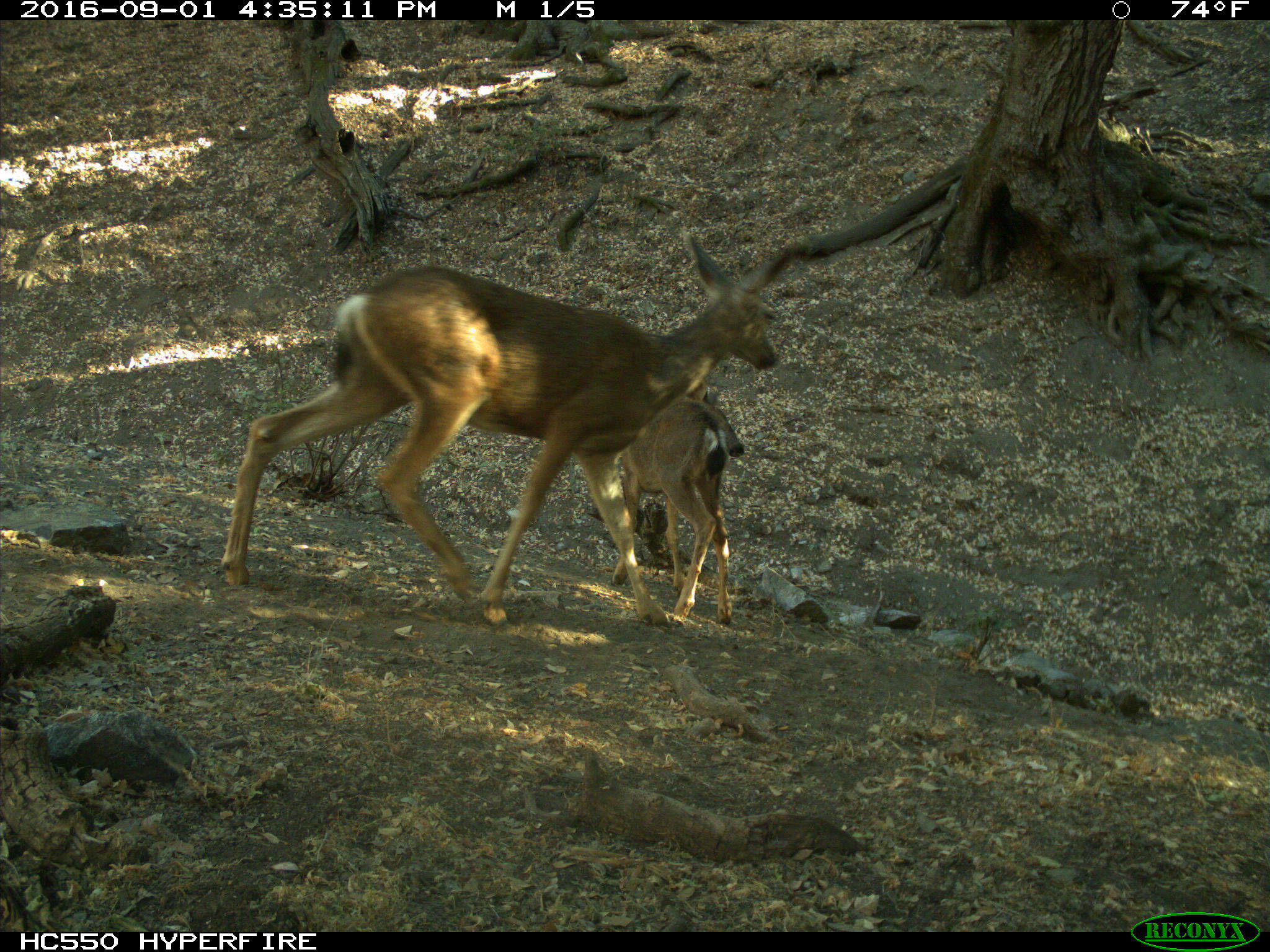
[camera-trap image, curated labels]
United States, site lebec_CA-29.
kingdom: Animalia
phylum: Chordata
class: Mammalia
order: Artiodactyla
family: Cervidae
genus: Odocoileus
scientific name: Odocoileus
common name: deer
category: unidentified deer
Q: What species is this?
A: Unidentified deer (deer) (Odocoileus).